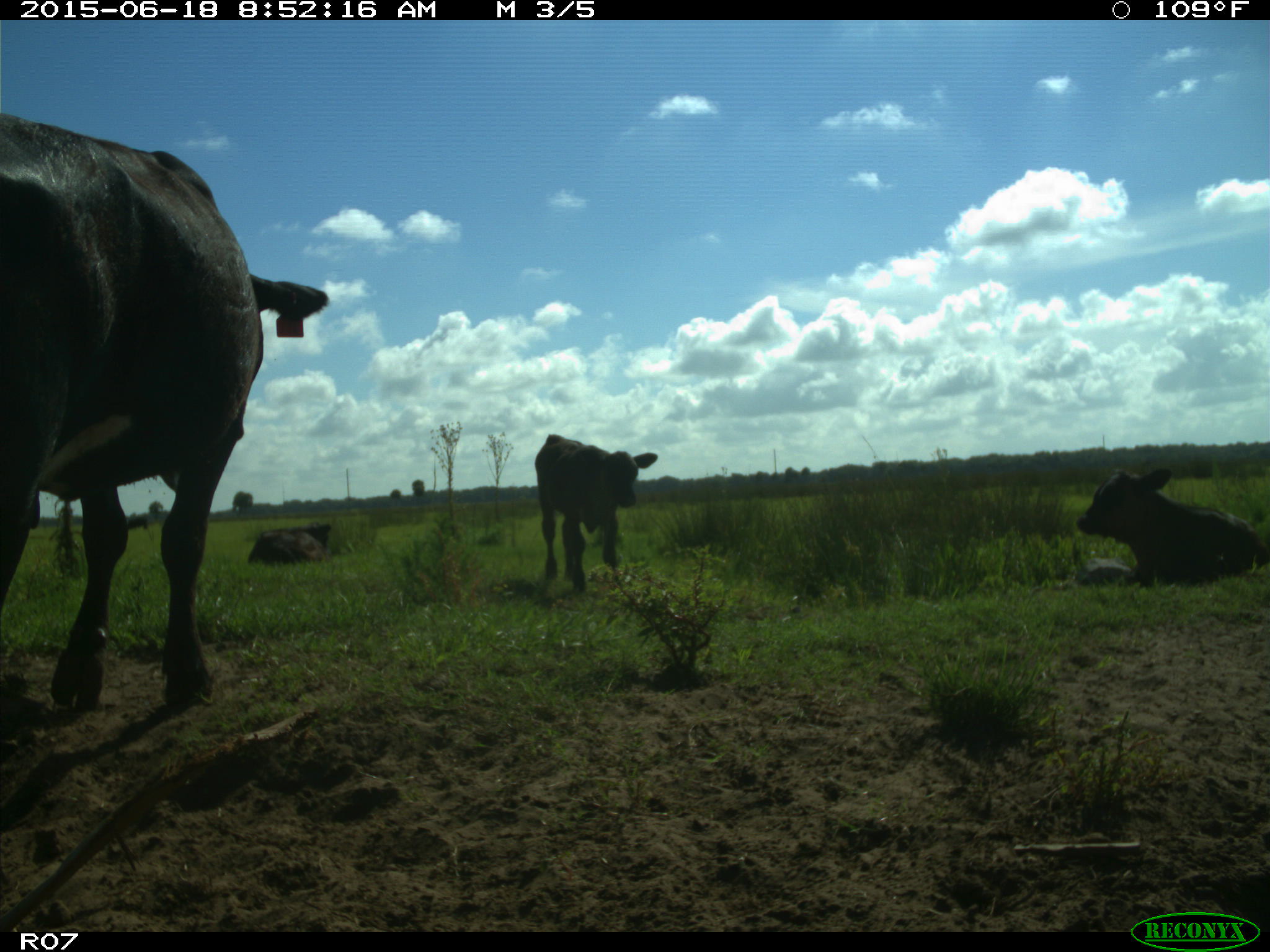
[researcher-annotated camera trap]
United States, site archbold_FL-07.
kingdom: Animalia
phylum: Chordata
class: Mammalia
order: Artiodactyla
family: Bovidae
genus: Bos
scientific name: Bos taurus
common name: domestic cow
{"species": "Bos taurus (domestic cow)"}